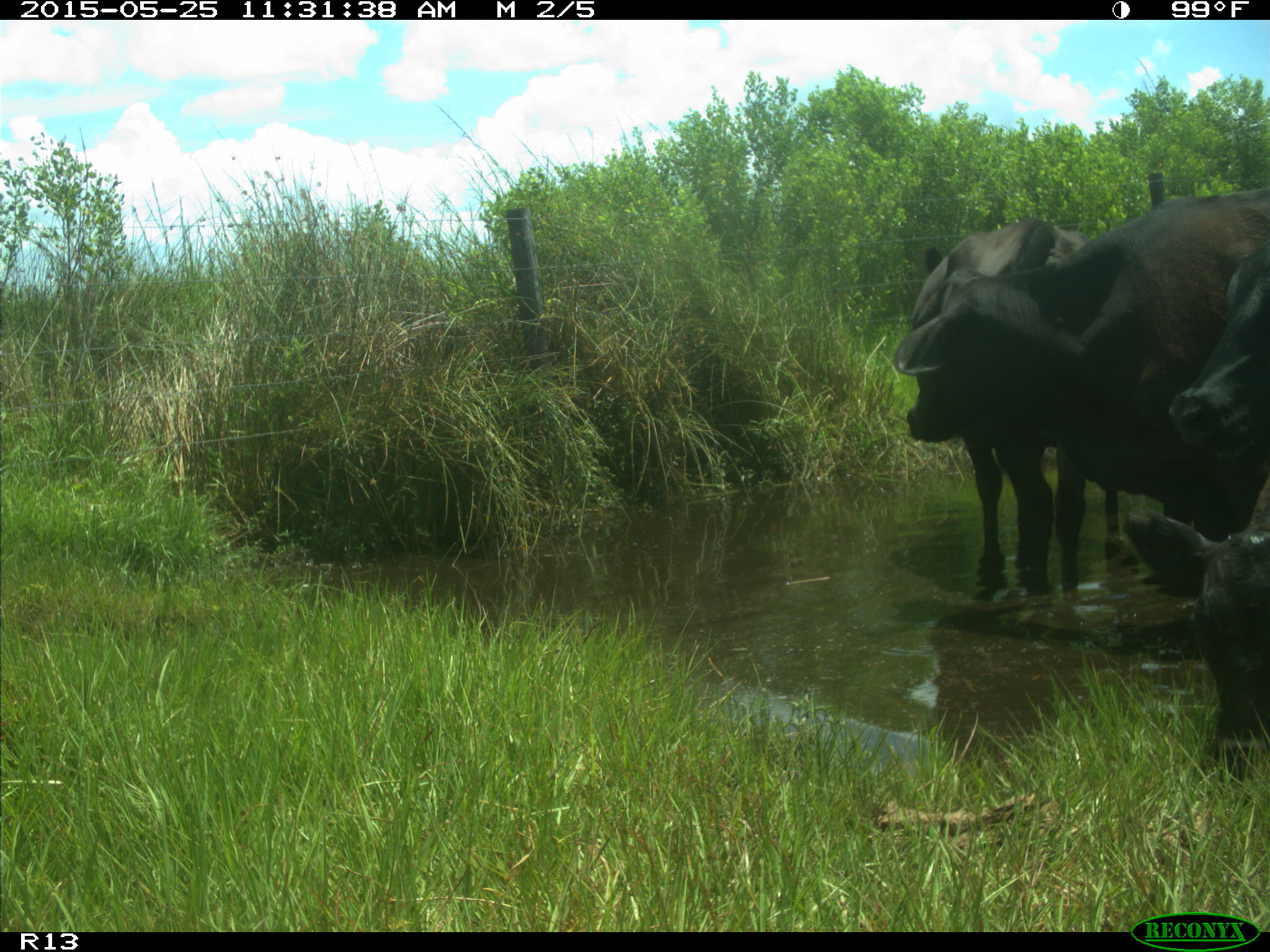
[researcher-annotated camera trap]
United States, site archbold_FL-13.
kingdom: Animalia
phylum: Chordata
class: Mammalia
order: Artiodactyla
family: Bovidae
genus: Bos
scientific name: Bos taurus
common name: domestic cow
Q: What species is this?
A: Bos taurus (domestic cow).